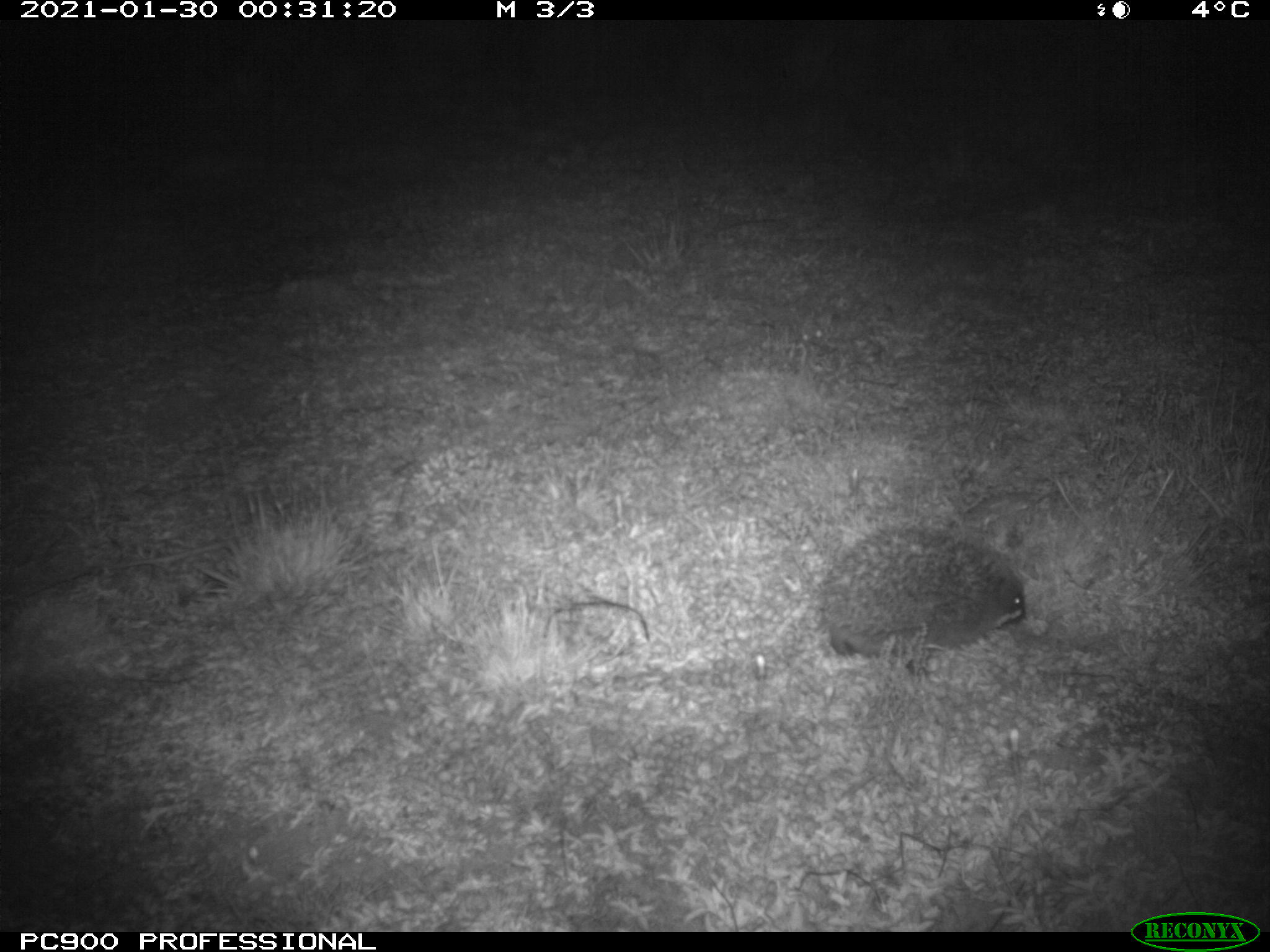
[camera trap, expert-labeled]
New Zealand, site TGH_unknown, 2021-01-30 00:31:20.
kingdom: Animalia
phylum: Chordata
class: Mammalia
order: Eulipotyphla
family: Erinaceidae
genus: Erinaceus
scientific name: Erinaceus europaeus europaeus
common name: european hedgehog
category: hedgehog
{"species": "hedgehog (european hedgehog) (Erinaceus europaeus europaeus)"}